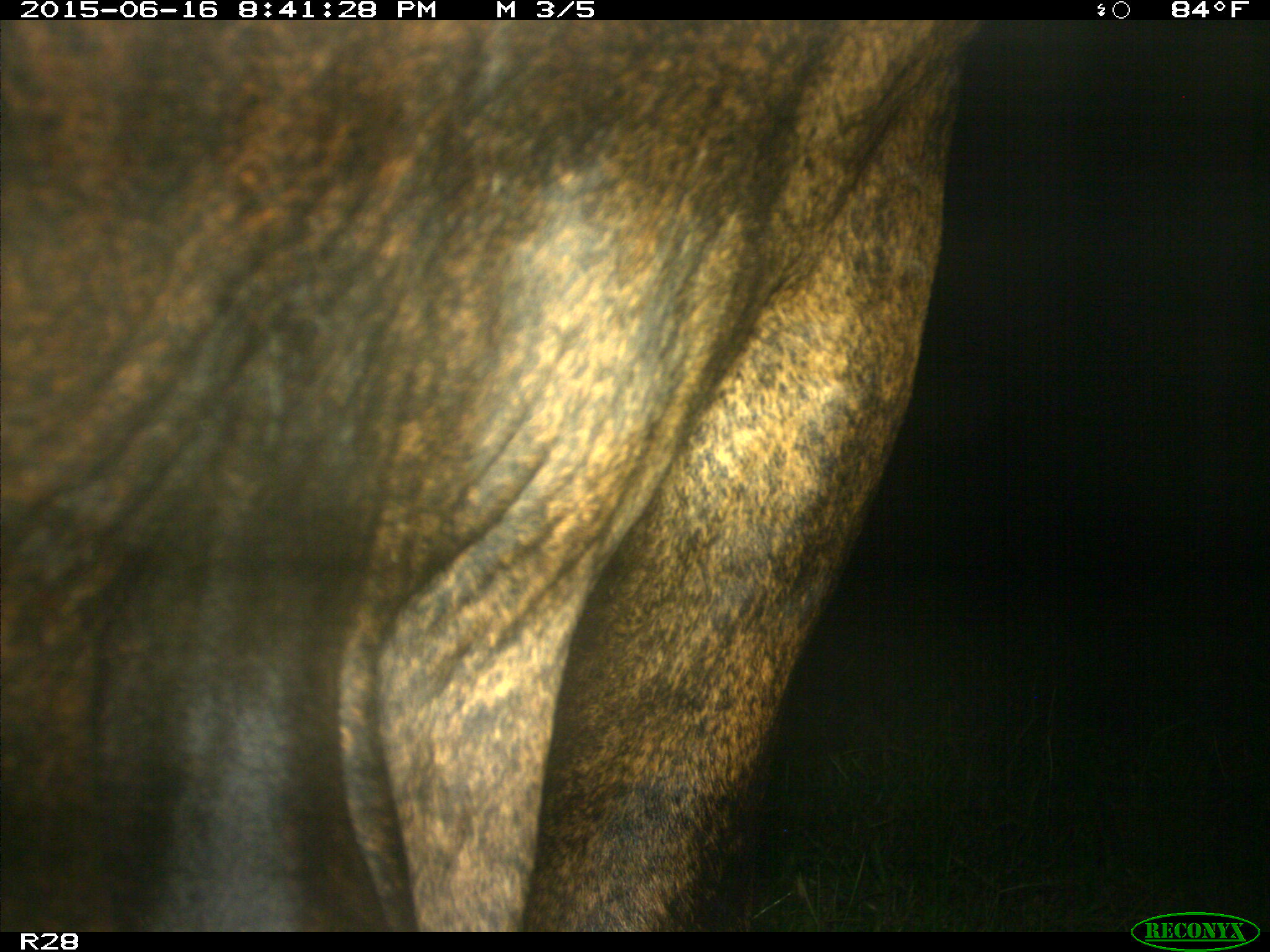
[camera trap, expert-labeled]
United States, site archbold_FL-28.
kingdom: Animalia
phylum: Chordata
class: Mammalia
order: Artiodactyla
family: Bovidae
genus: Bos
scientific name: Bos taurus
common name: domestic cow